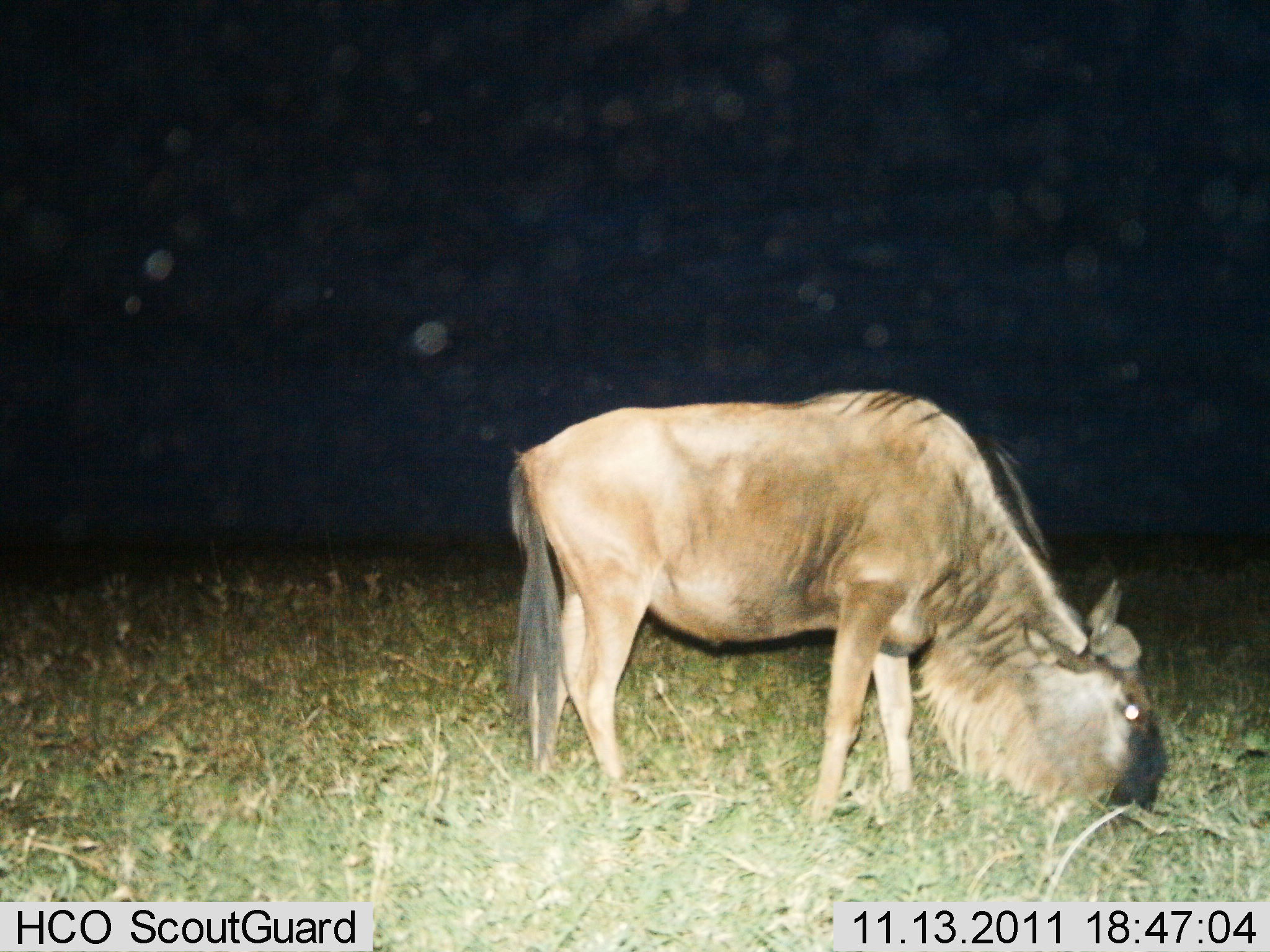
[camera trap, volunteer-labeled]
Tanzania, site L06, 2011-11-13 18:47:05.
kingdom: Animalia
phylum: Chordata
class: Mammalia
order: Artiodactyla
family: Bovidae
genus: Connochaetes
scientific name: Connochaetes taurinus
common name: blue wildebeest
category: wildebeest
Wildebeest (blue wildebeest) (Connochaetes taurinus), count 1. Behavior (volunteer vote fractions): standing 0%, resting 0%, moving 9%, interacting 0%. Young present (vote fraction): 0%. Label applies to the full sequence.